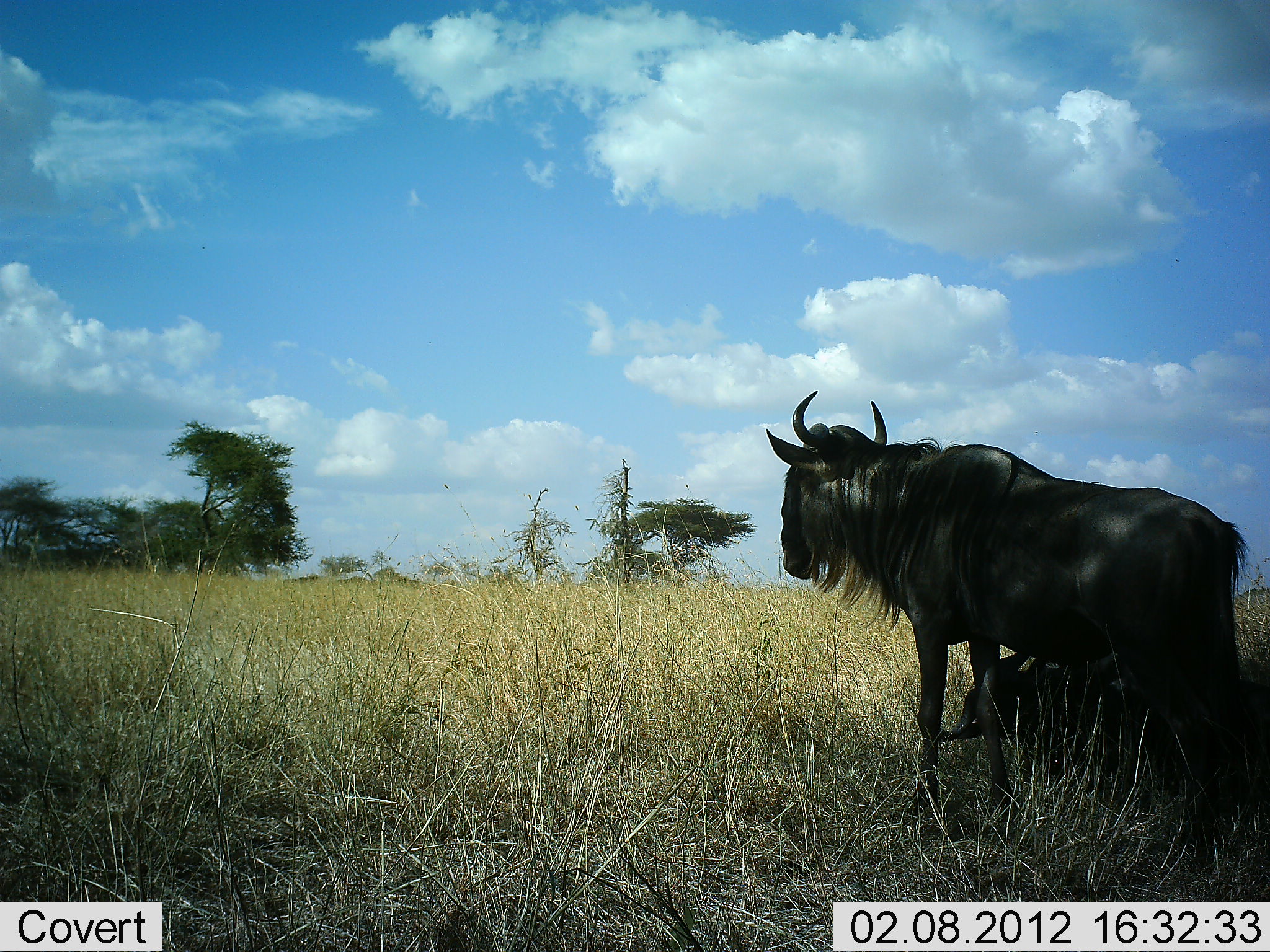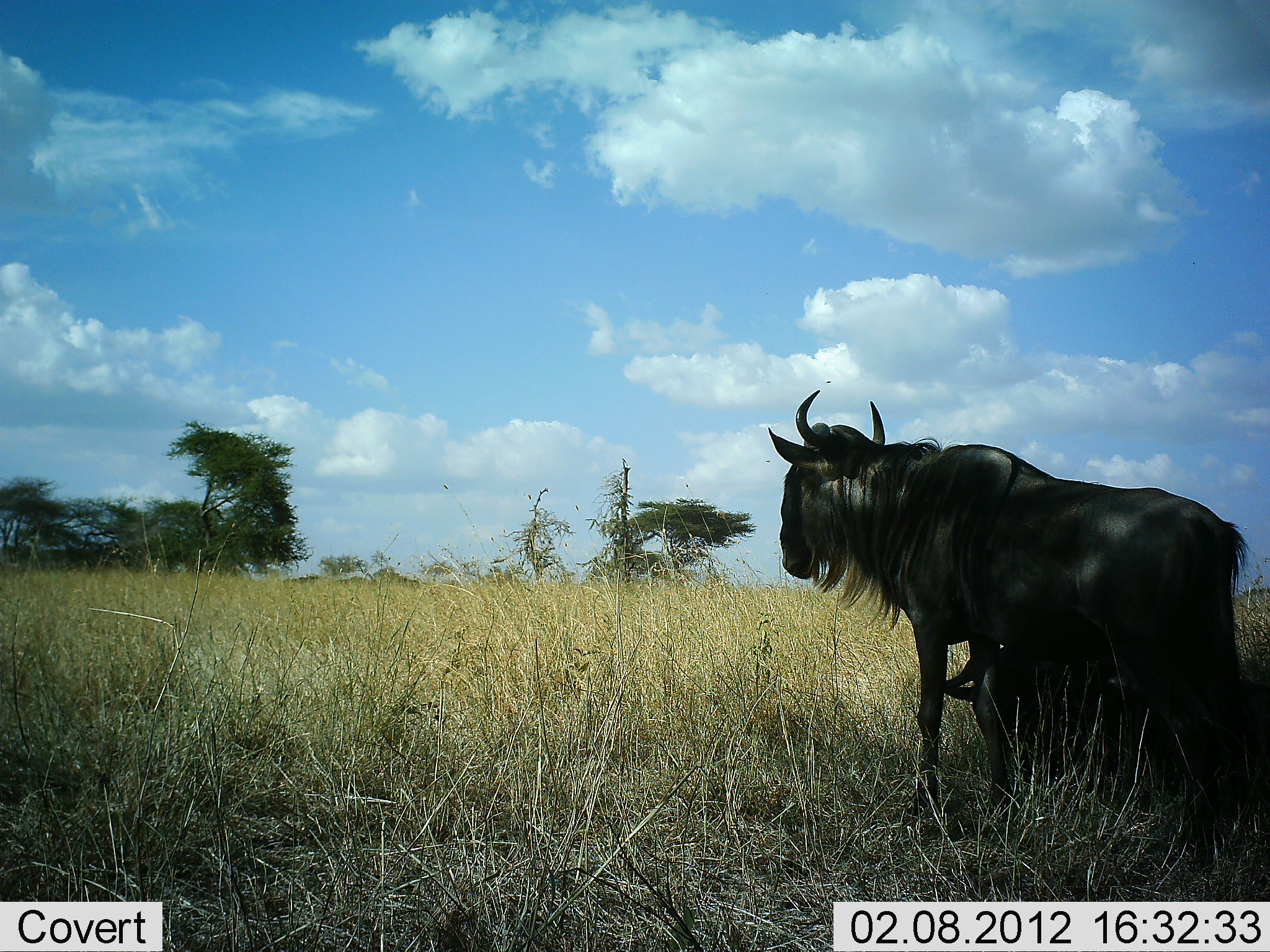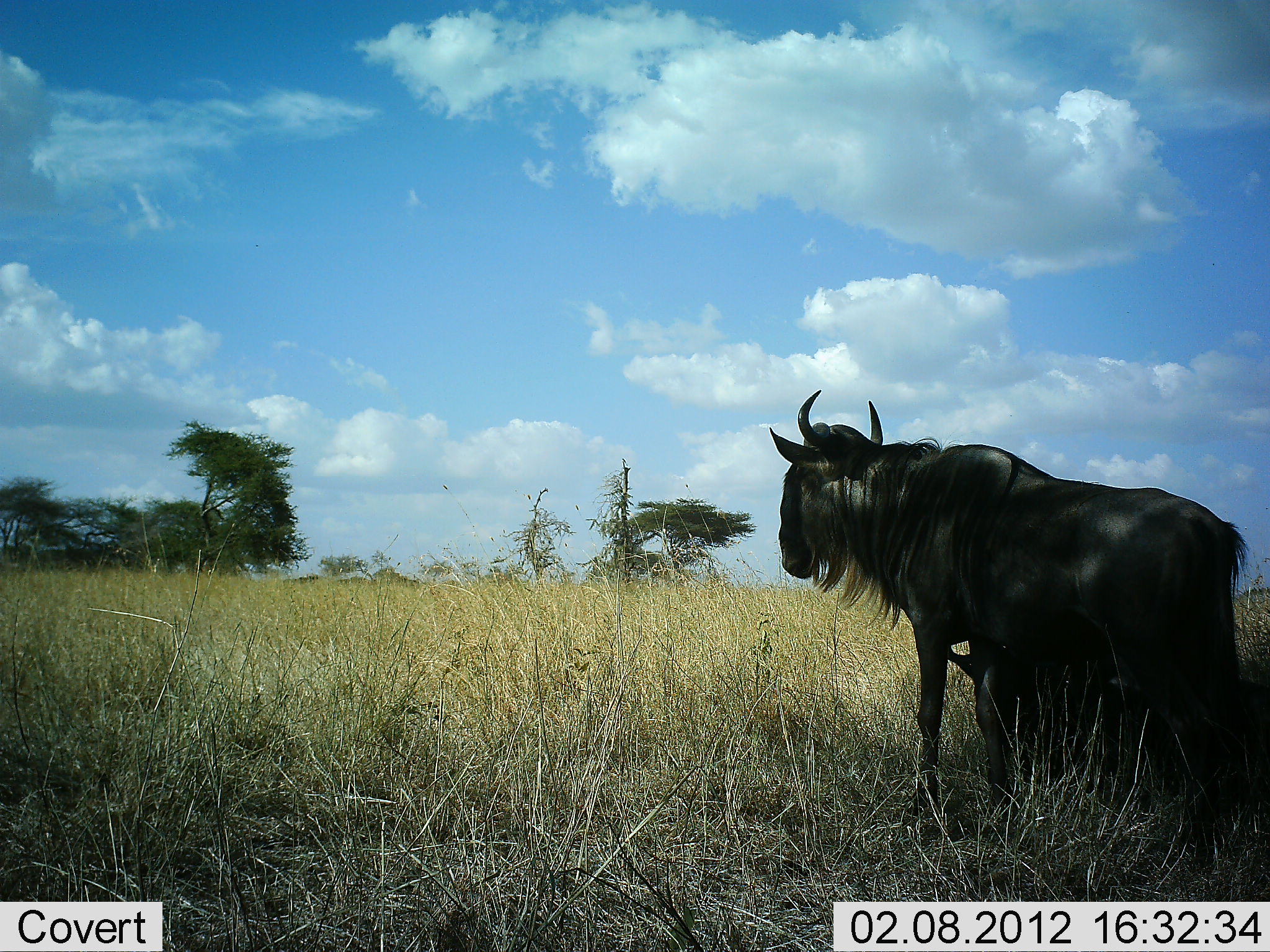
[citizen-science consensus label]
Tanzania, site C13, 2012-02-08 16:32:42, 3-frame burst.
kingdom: Animalia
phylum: Chordata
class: Mammalia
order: Artiodactyla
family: Bovidae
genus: Connochaetes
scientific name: Connochaetes taurinus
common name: blue wildebeest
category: wildebeest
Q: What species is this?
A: Wildebeest (blue wildebeest) (Connochaetes taurinus).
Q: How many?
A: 2.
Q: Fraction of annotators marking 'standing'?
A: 100%.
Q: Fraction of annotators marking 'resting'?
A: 81%.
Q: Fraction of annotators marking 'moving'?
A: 0%.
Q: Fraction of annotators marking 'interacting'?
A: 0%.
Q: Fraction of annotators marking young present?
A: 6%.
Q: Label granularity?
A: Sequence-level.